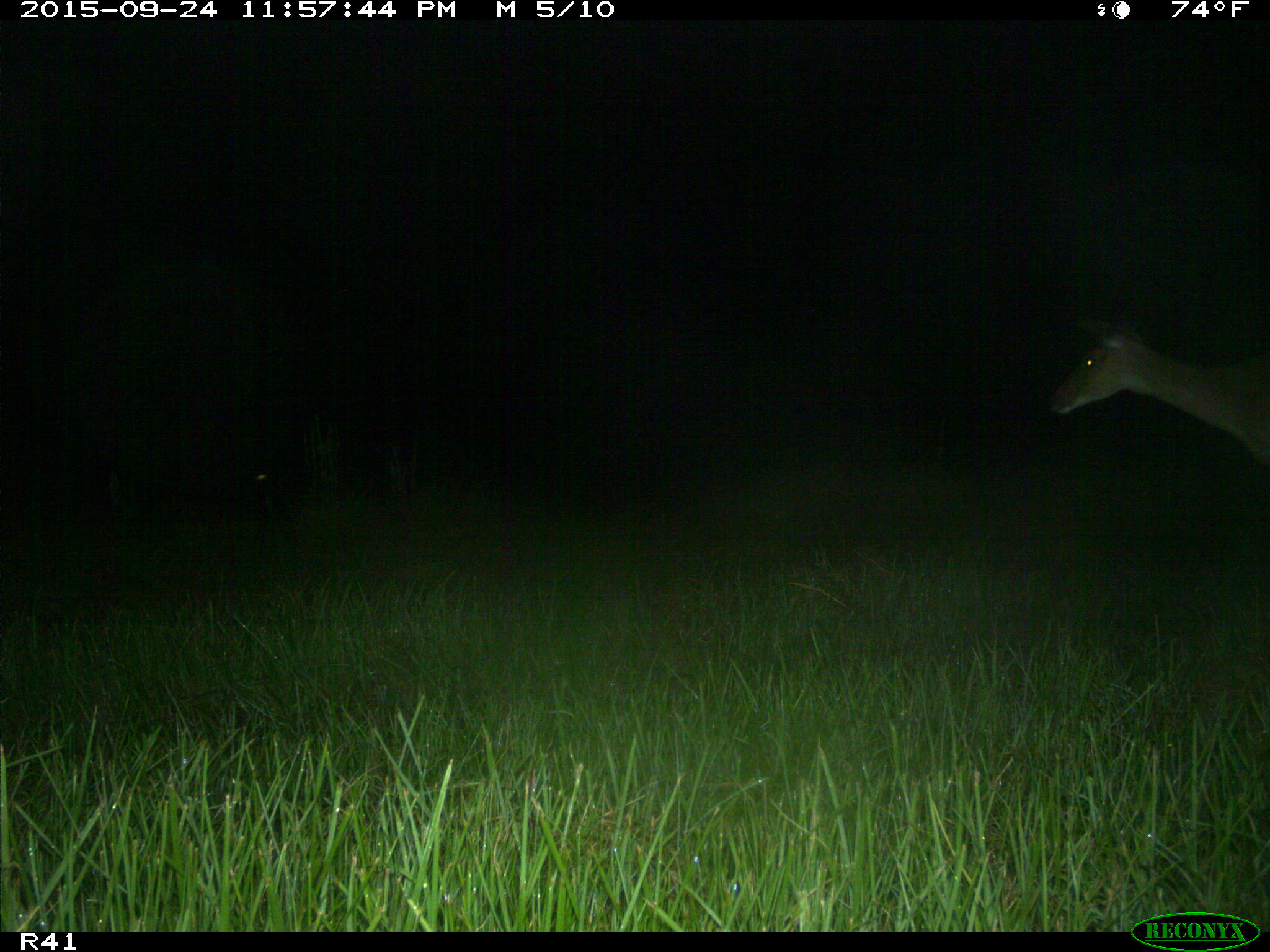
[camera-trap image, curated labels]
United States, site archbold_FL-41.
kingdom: Animalia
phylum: Chordata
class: Mammalia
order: Artiodactyla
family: Cervidae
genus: Odocoileus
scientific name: Odocoileus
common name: deer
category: unidentified deer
Unidentified deer (deer) (Odocoileus).